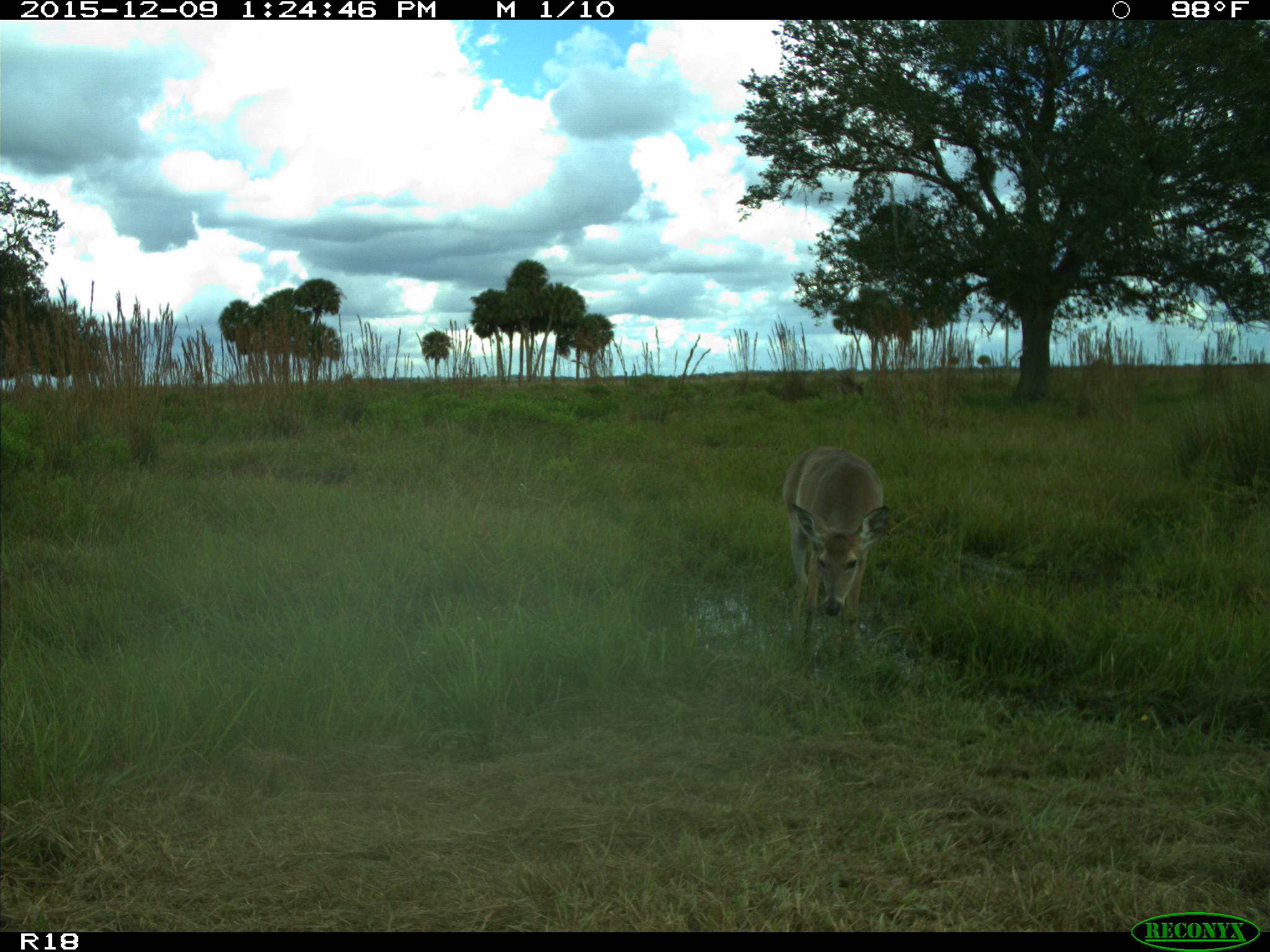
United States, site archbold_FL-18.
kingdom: Animalia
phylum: Chordata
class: Mammalia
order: Artiodactyla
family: Cervidae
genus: Odocoileus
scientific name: Odocoileus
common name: deer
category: unidentified deer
Unidentified deer (deer) (Odocoileus).